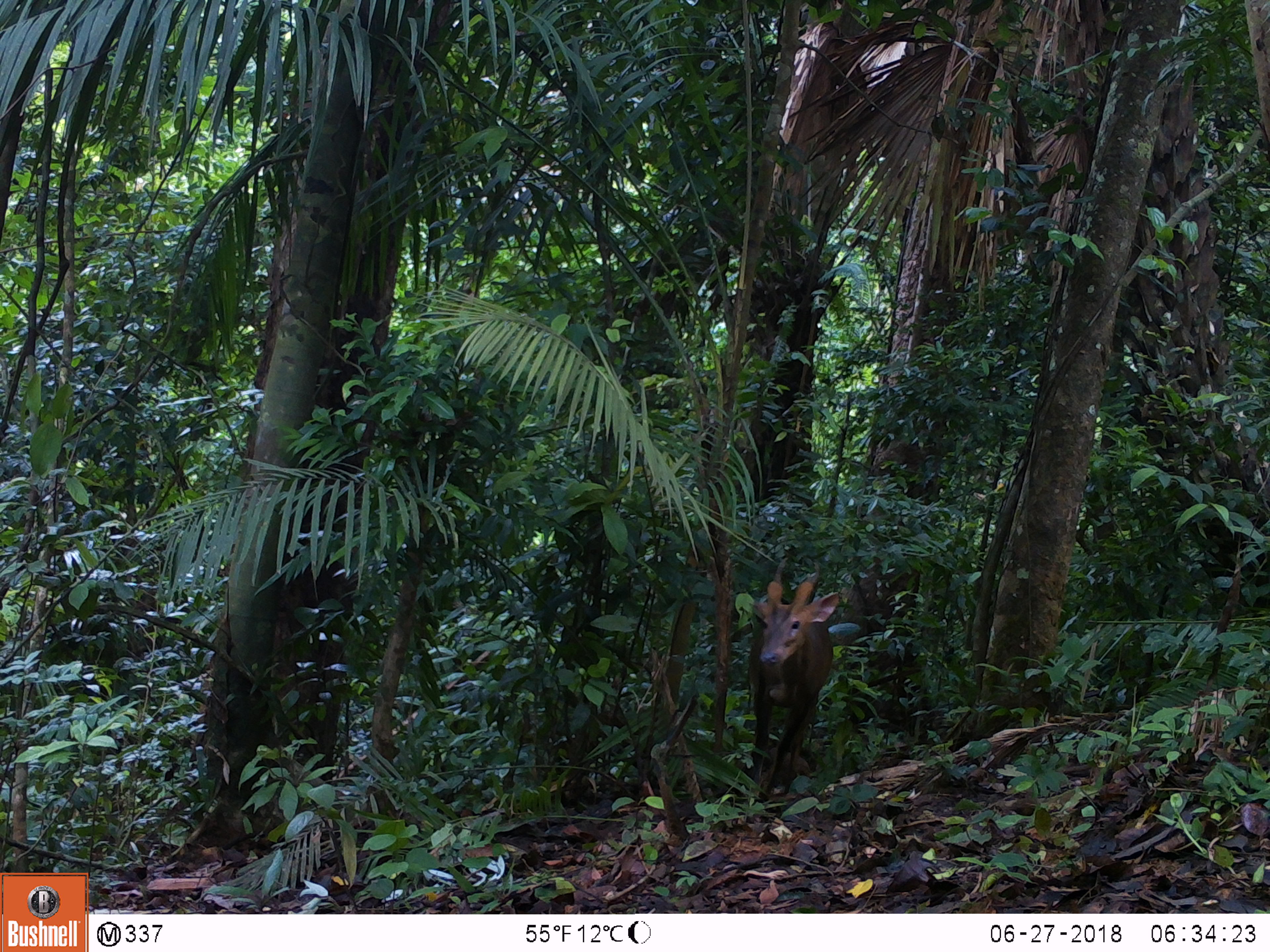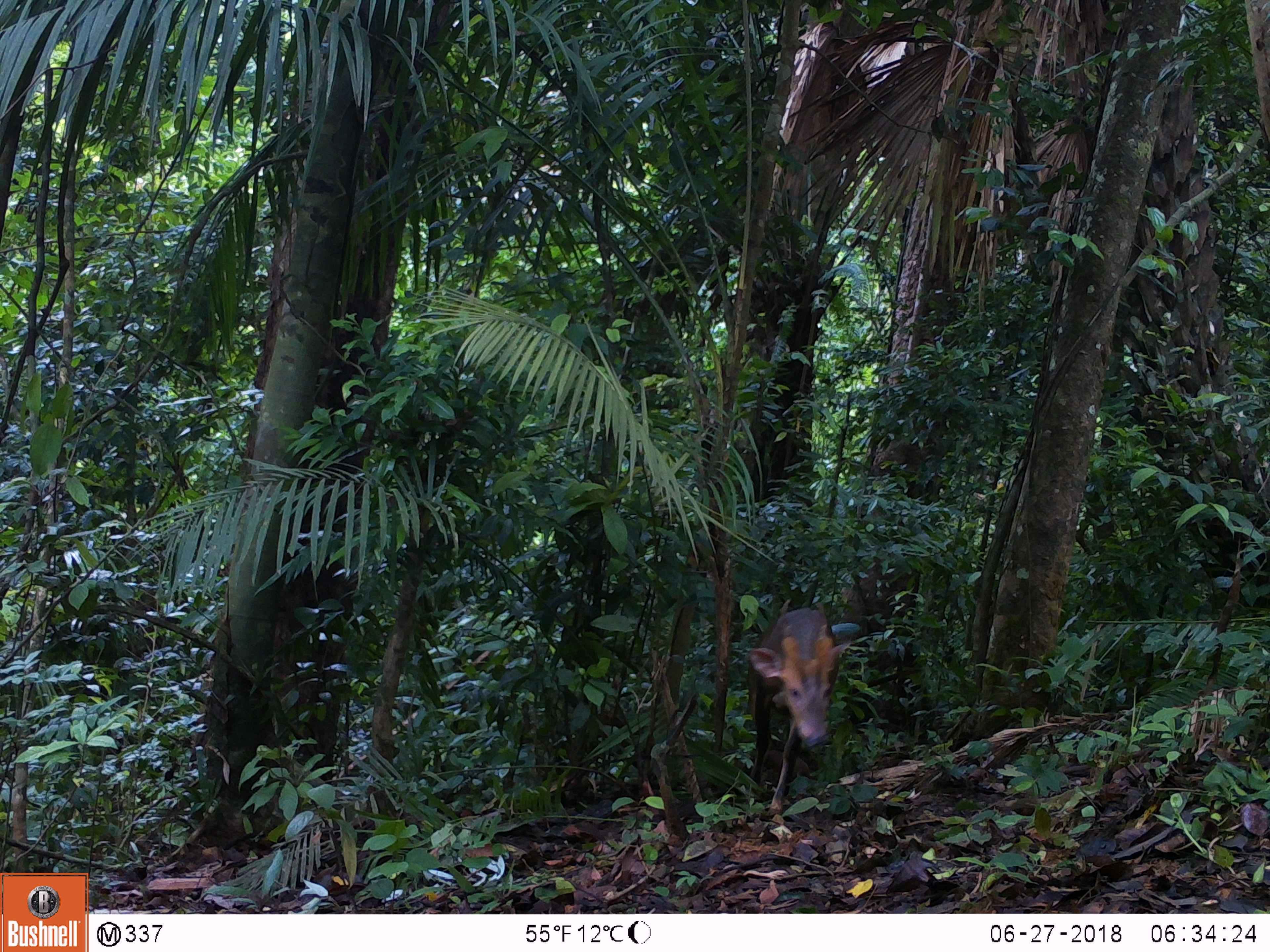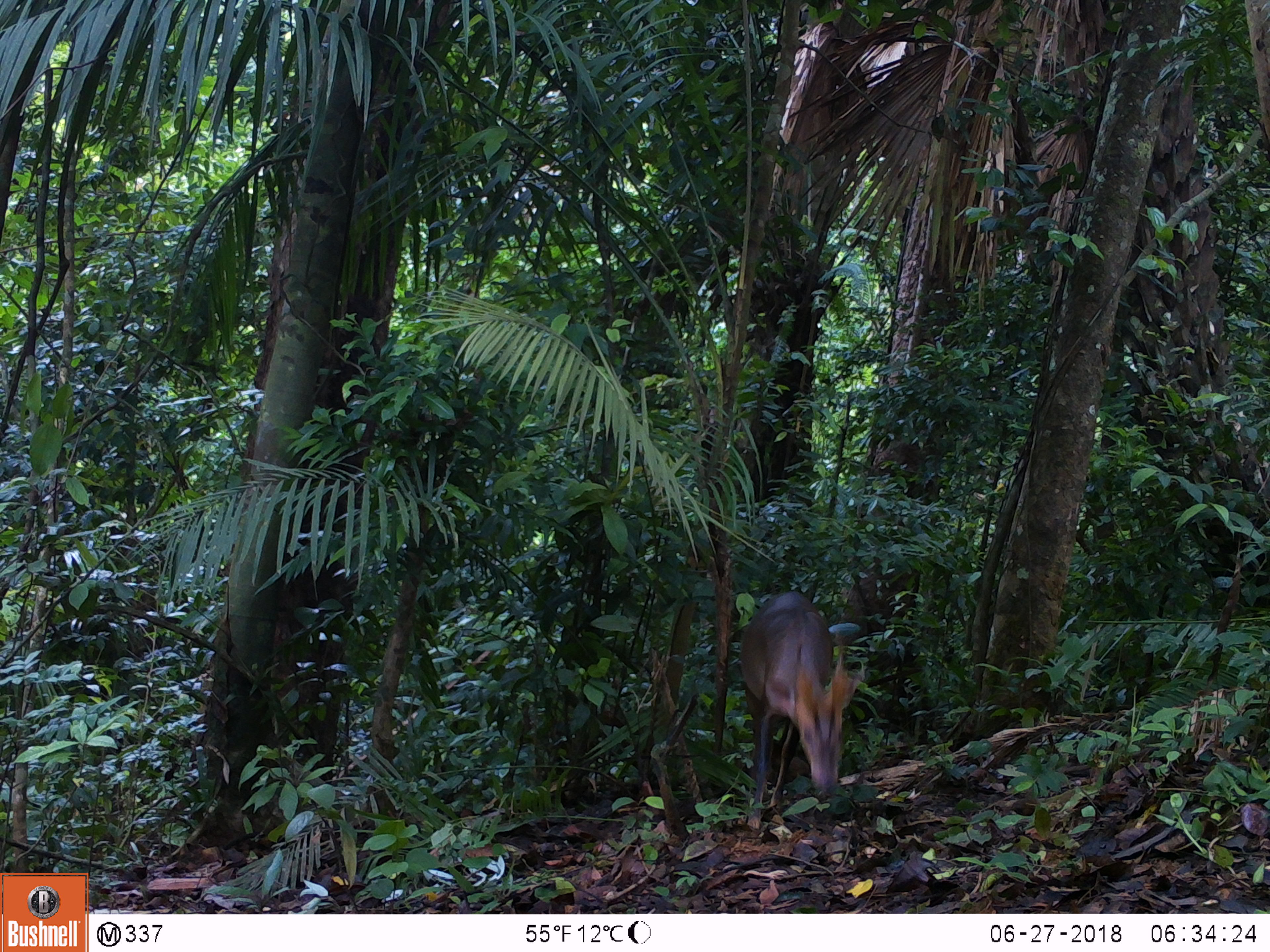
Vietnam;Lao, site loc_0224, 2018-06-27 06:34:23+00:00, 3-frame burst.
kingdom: Animalia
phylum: Chordata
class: Mammalia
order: Artiodactyla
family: Cervidae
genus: Muntiacus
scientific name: Muntiacus vuquangensis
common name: large-antlered muntjac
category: large antlered muntjac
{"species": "large antlered muntjac (large-antlered muntjac) (Muntiacus vuquangensis)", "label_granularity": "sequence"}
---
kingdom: Animalia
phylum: Chordata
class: Aves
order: Galliformes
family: Phasianidae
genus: Gallus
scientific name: Gallus gallus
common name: red junglefowl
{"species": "red junglefowl (Gallus gallus)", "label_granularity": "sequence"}